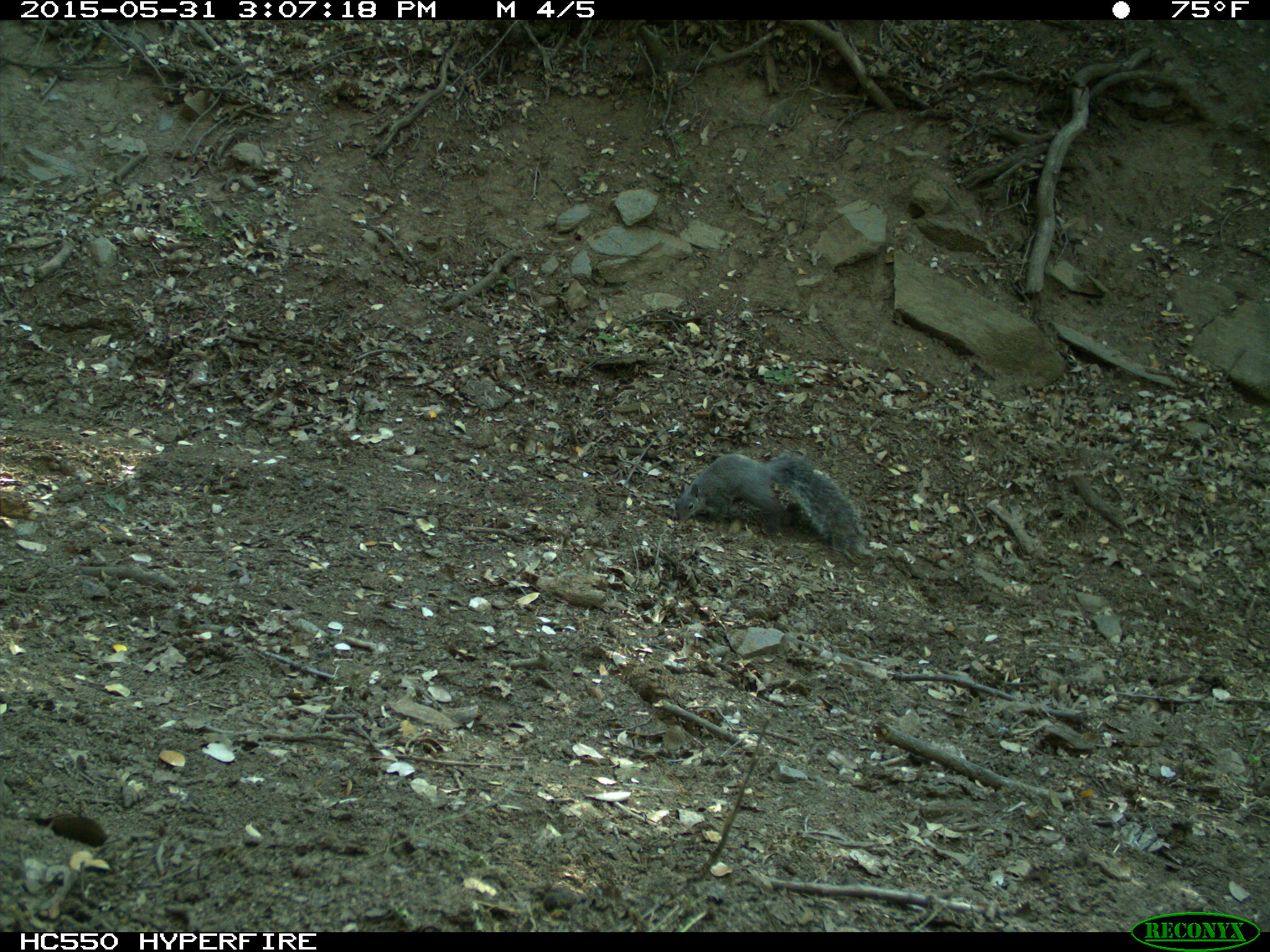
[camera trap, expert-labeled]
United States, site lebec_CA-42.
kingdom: Animalia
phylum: Chordata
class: Mammalia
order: Rodentia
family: Sciuridae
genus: Sciurus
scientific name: Sciurus carolinensis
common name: eastern gray squirrel